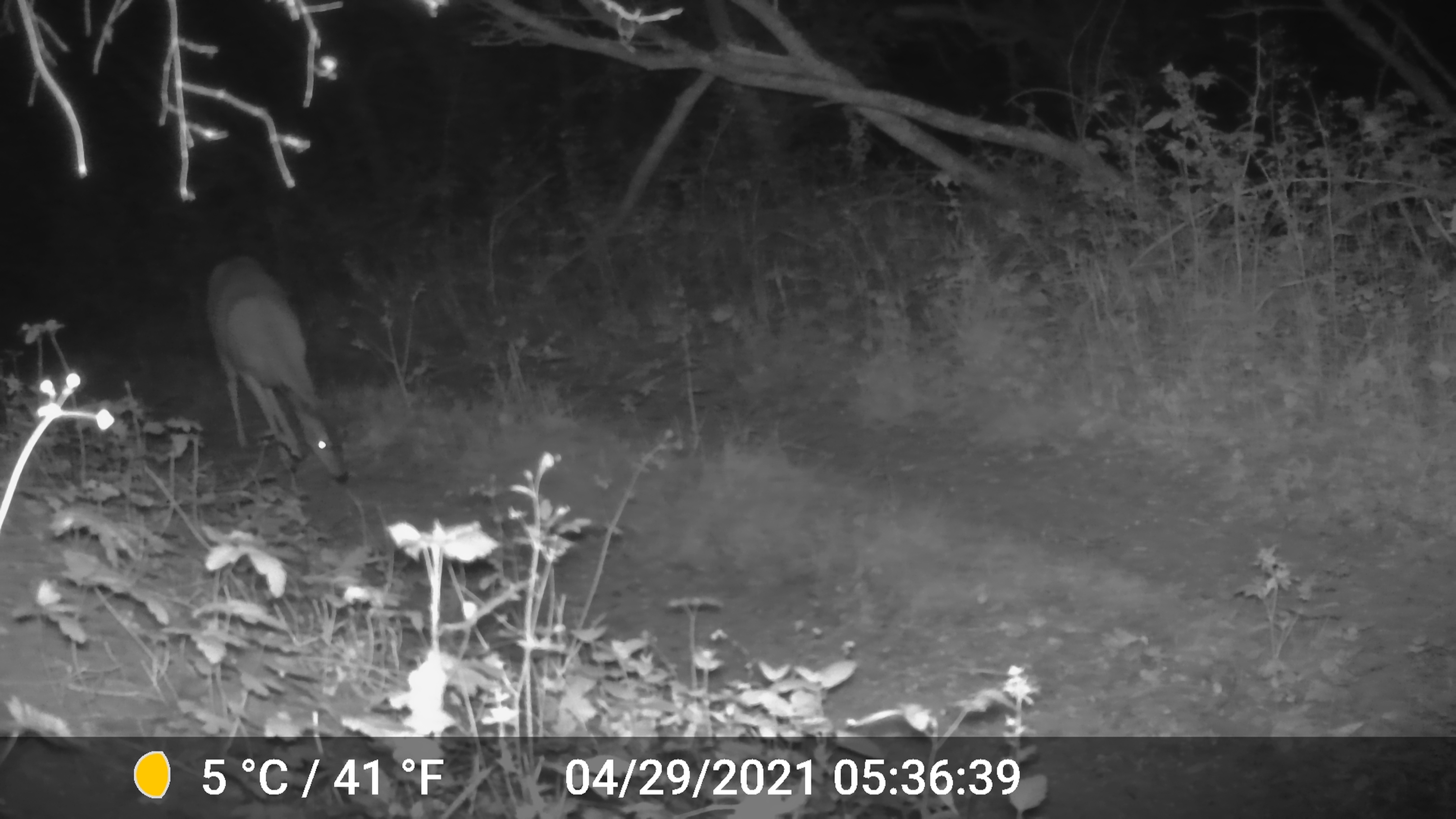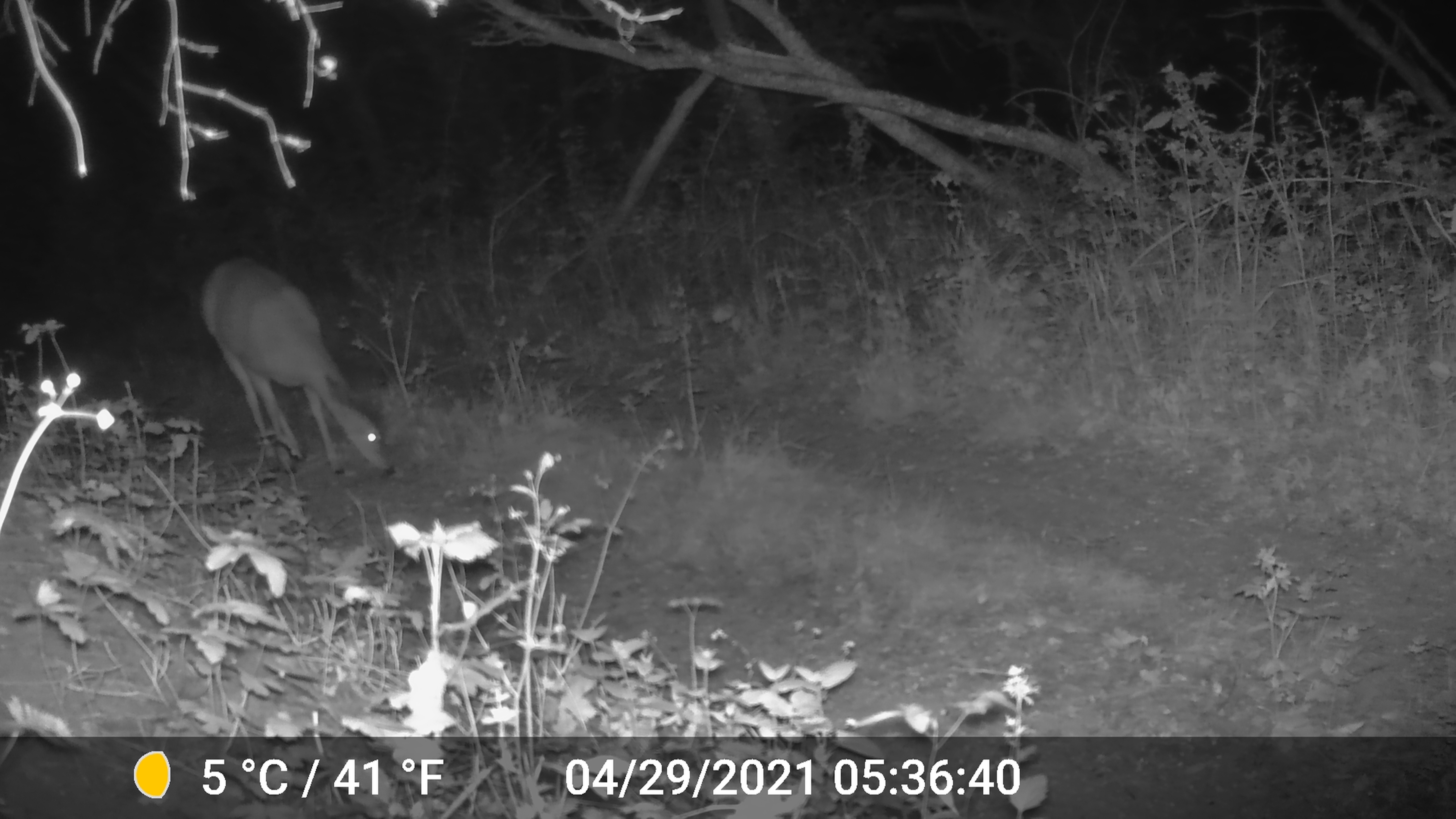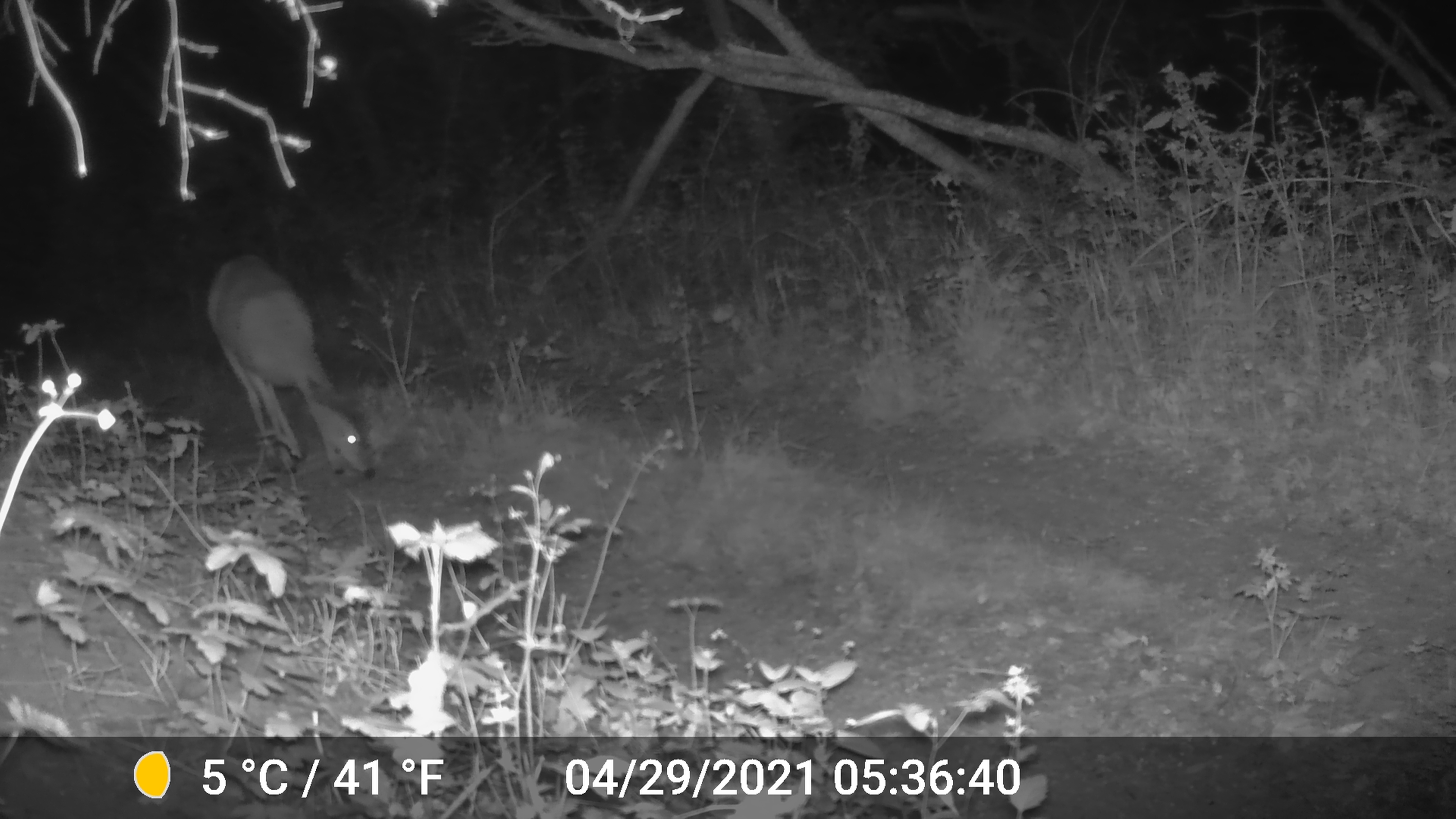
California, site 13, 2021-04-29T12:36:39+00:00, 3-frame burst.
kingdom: Animalia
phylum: Chordata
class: Mammalia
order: Artiodactyla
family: Cervidae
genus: Odocoileus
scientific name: Odocoileus hemionus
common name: mule deer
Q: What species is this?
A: Mule deer (Odocoileus hemionus).